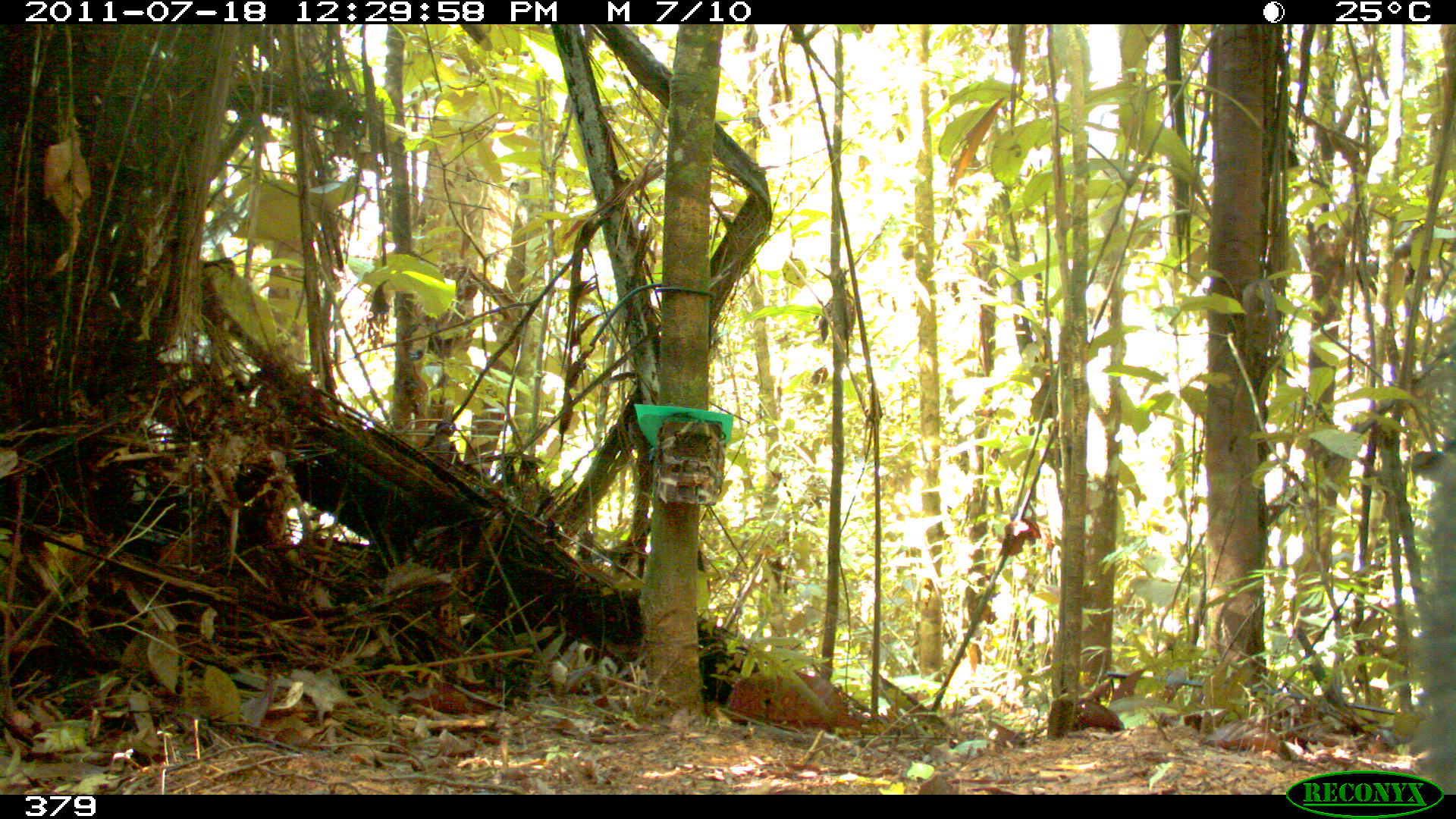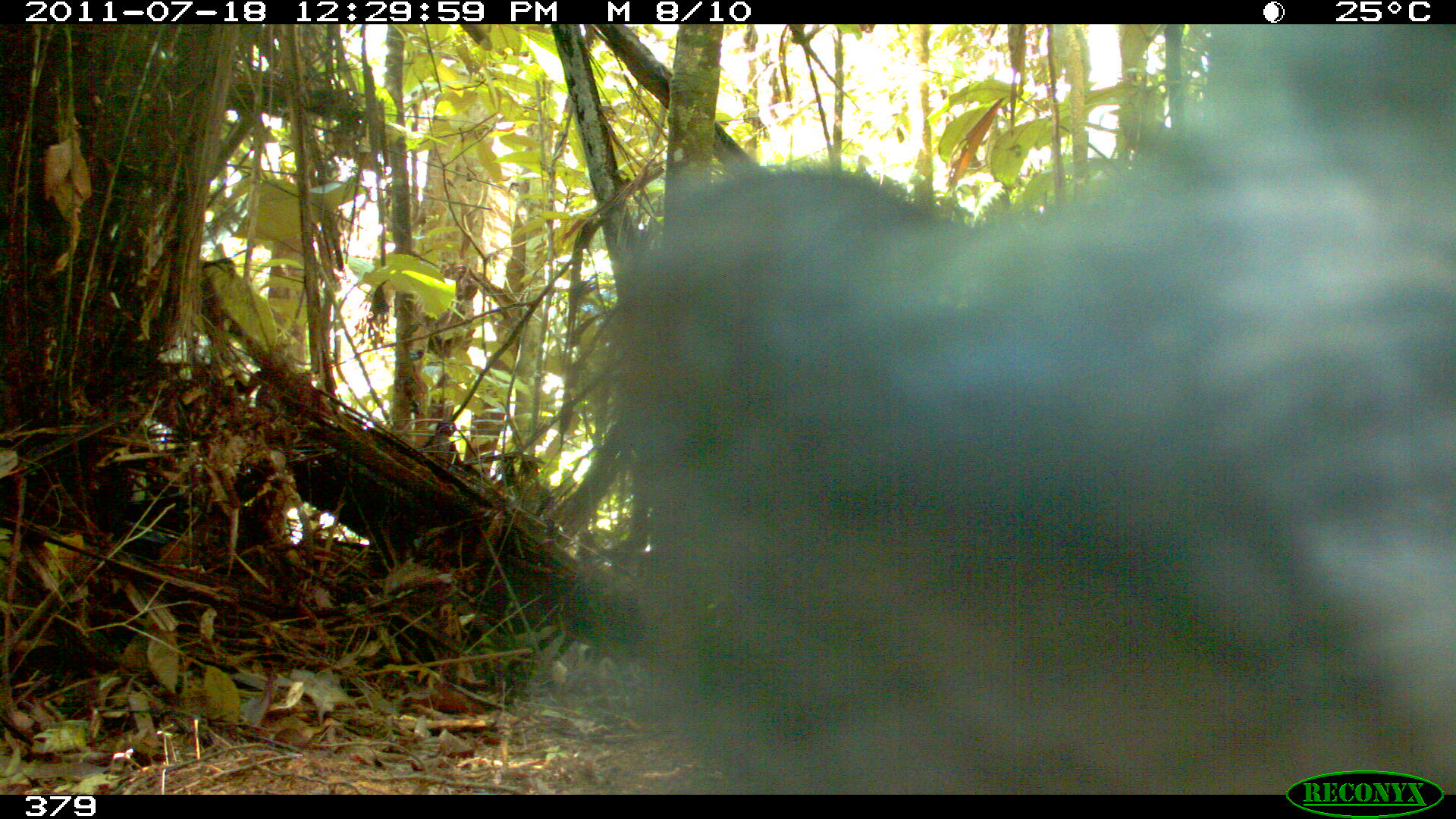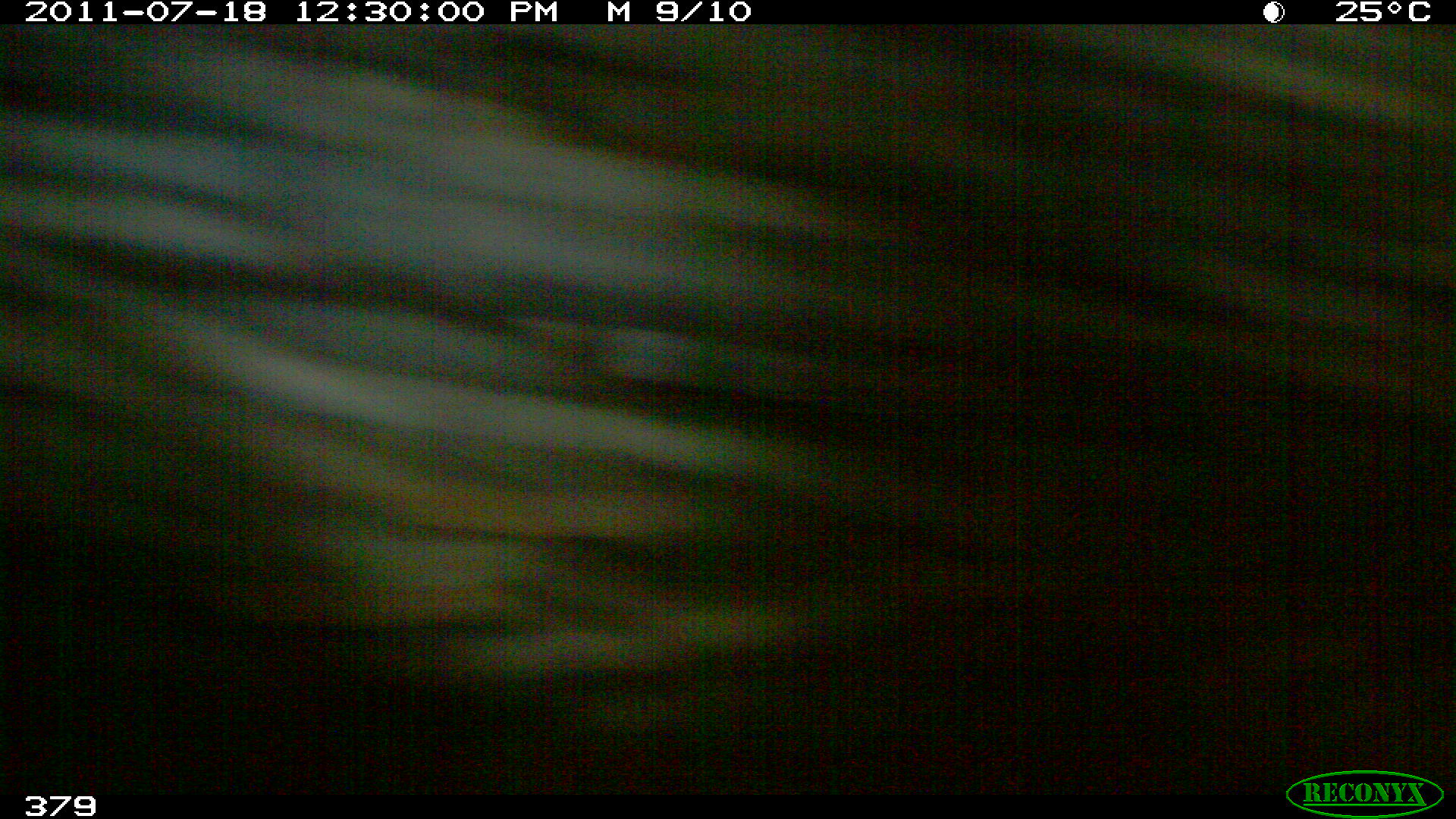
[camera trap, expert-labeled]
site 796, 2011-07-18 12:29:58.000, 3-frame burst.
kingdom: Animalia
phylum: Chordata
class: Mammalia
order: Artiodactyla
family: Tayassuidae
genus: Tayassu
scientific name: Tayassu pecari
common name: white-lipped peccary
Tayassu pecari (white-lipped peccary).